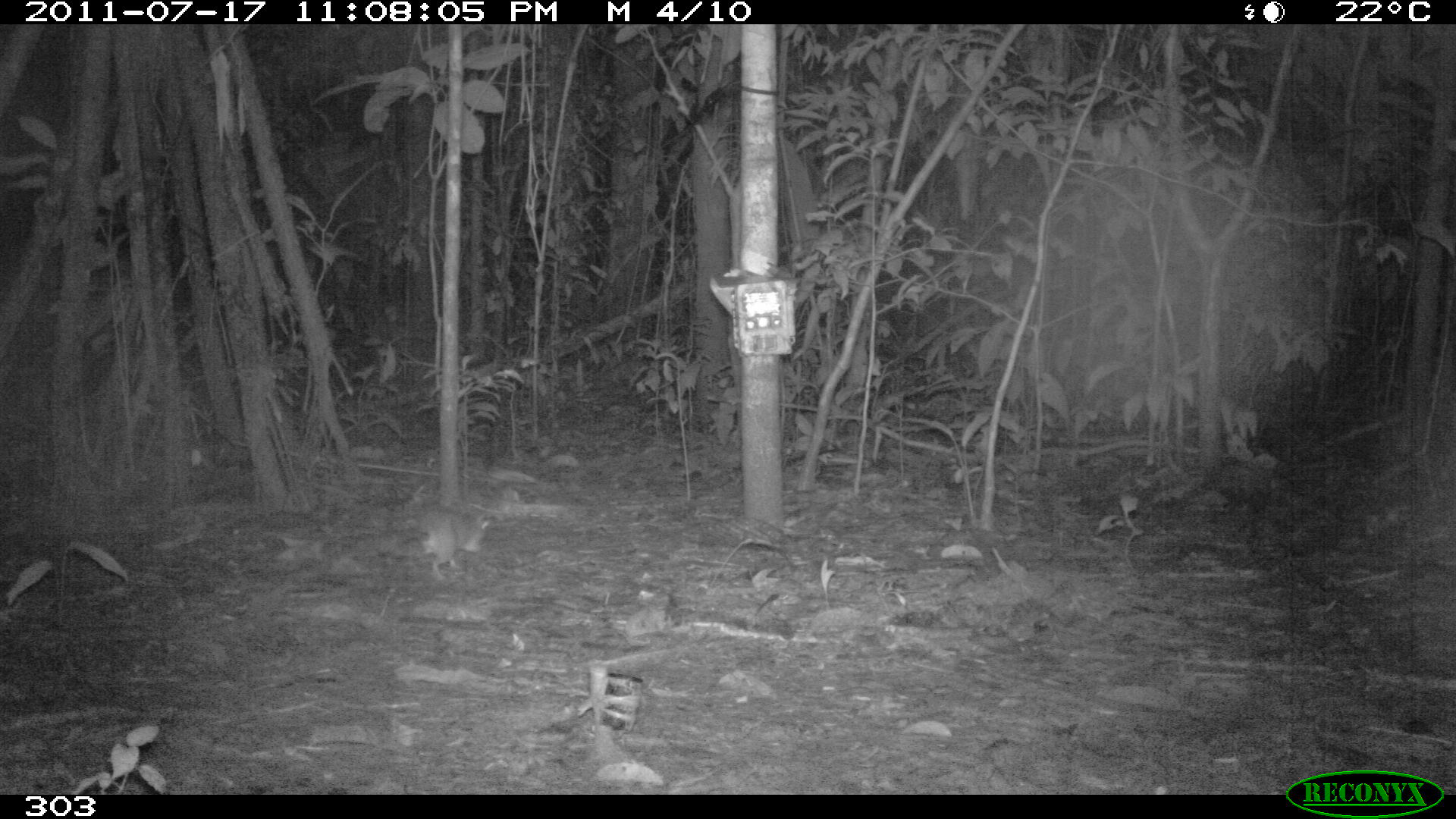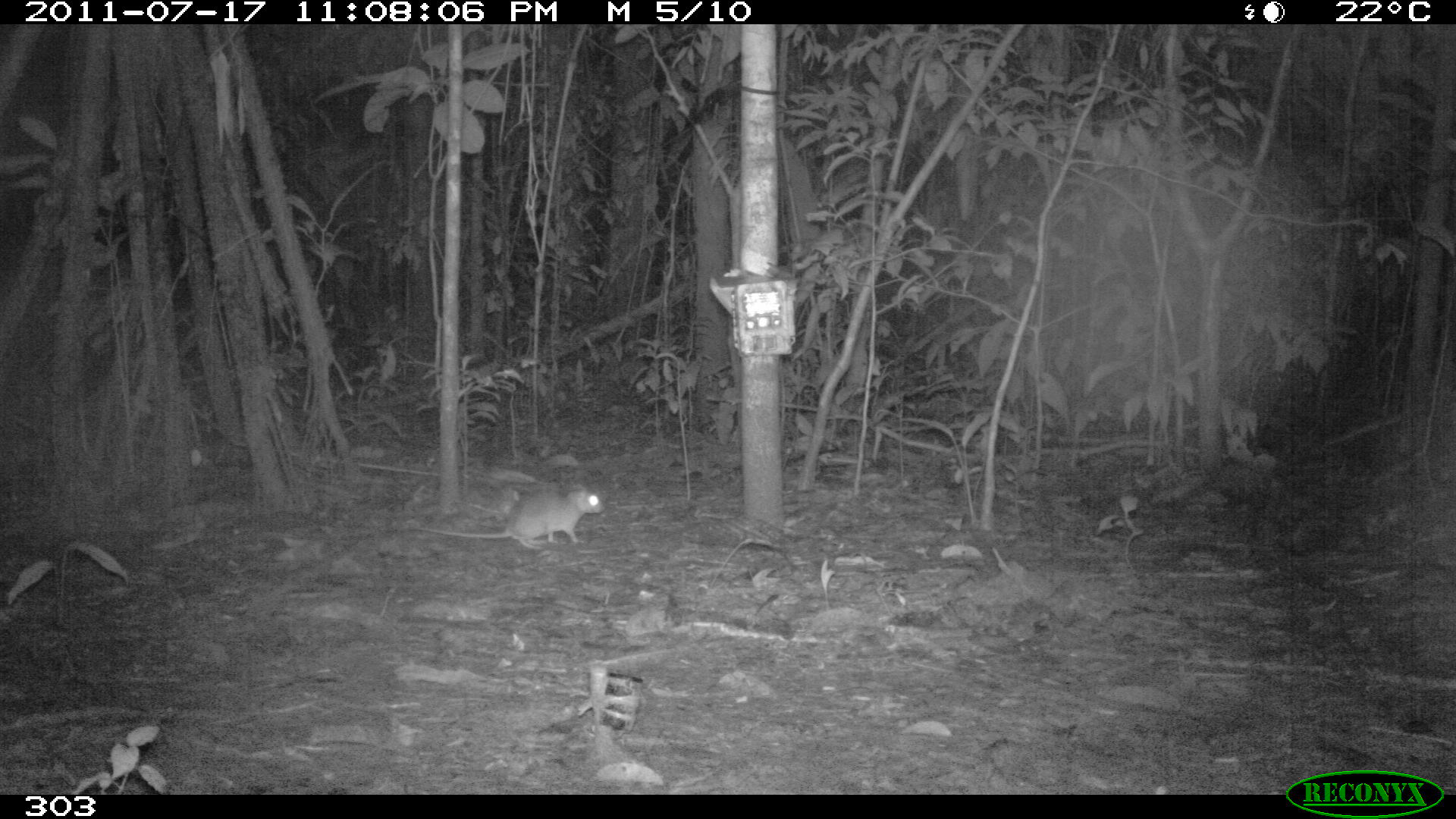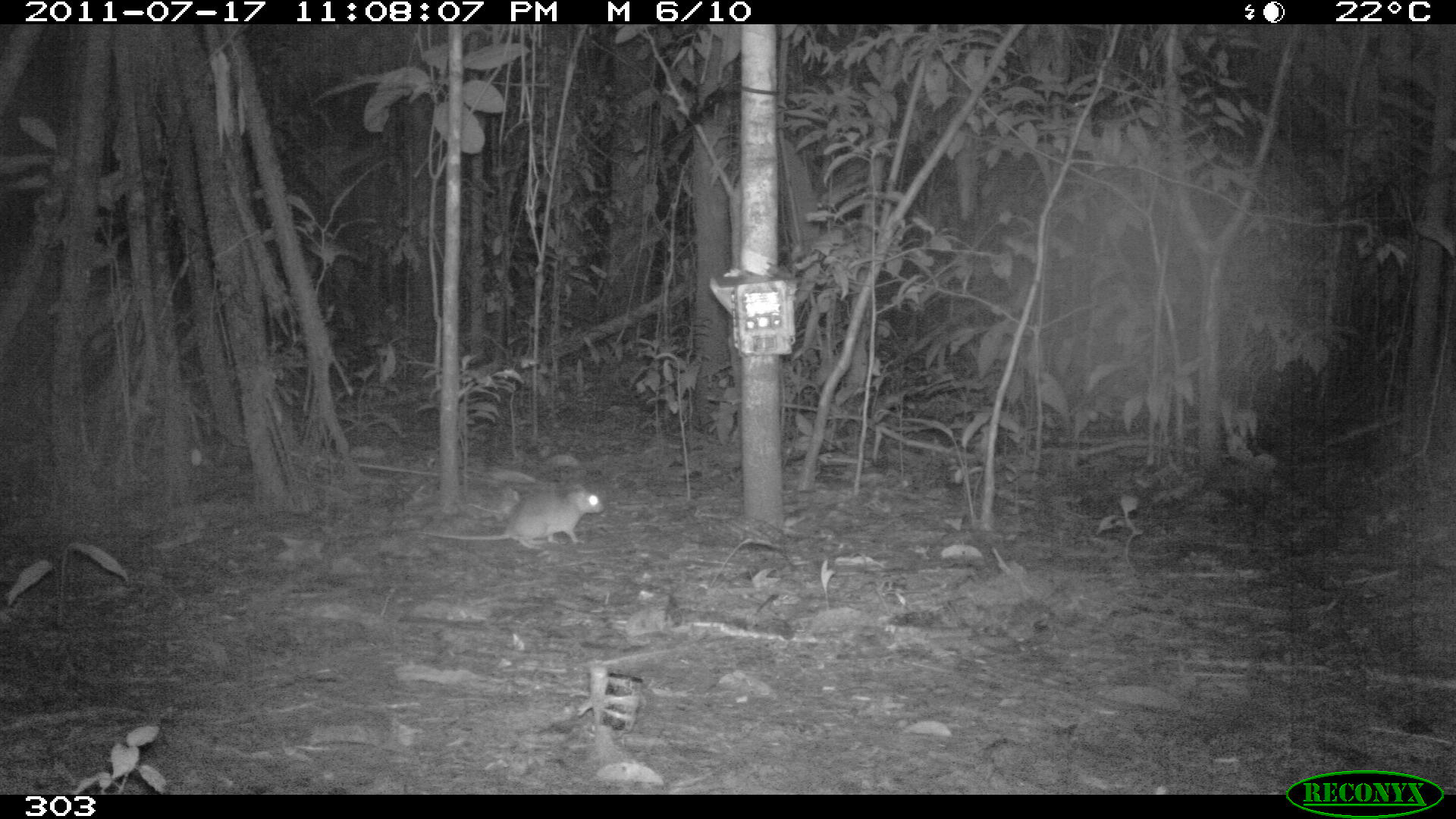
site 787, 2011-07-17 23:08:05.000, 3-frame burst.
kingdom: Animalia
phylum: Chordata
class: Mammalia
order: Rodentia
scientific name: Rodentia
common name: rodents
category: unknown rodent